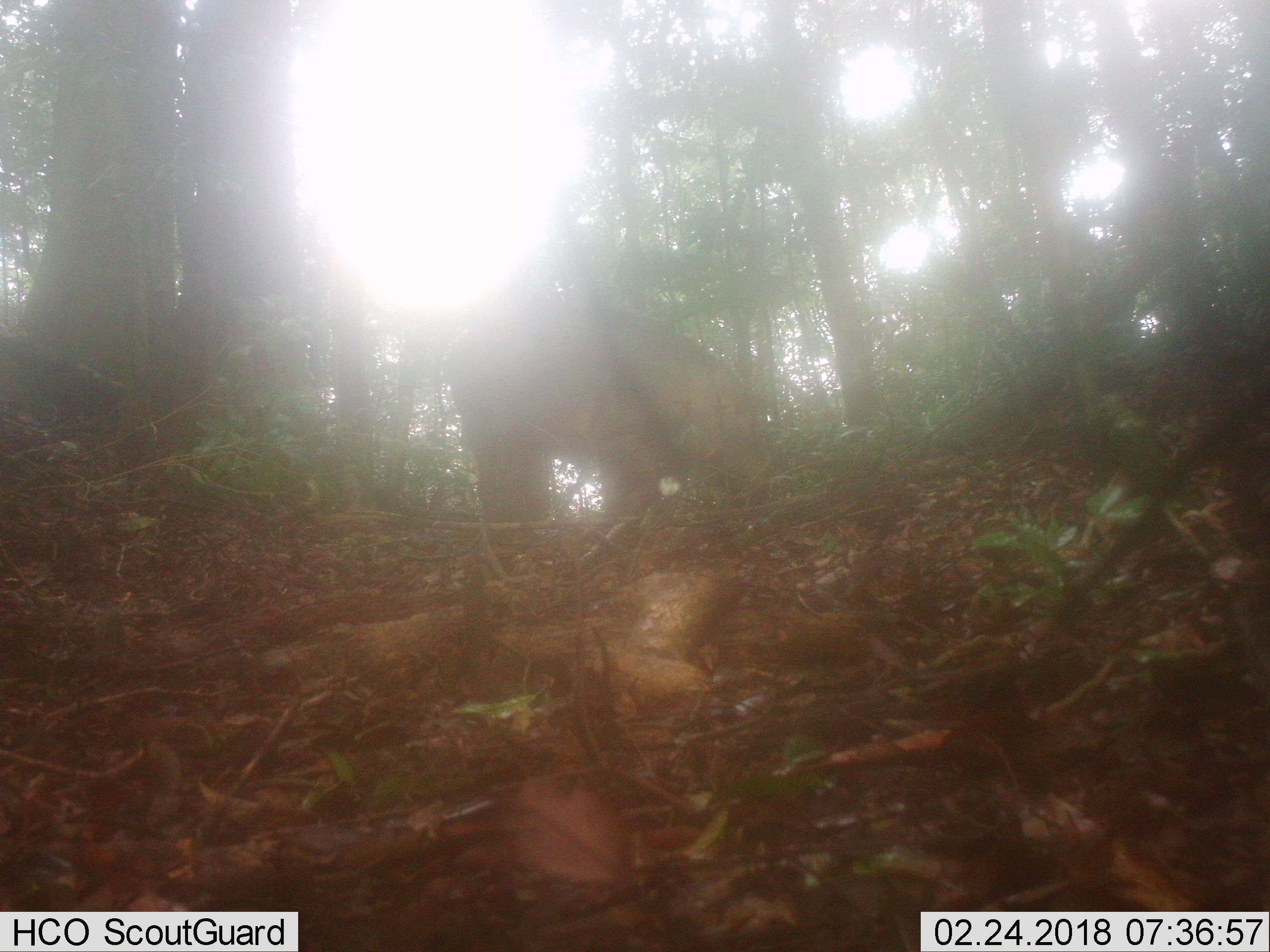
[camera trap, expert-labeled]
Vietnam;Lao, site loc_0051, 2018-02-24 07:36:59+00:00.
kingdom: Animalia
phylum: Chordata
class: Mammalia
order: Artiodactyla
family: Suidae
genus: Sus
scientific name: Sus scrofa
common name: eurasian wild pig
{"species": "eurasian wild pig (Sus scrofa)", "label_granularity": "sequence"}